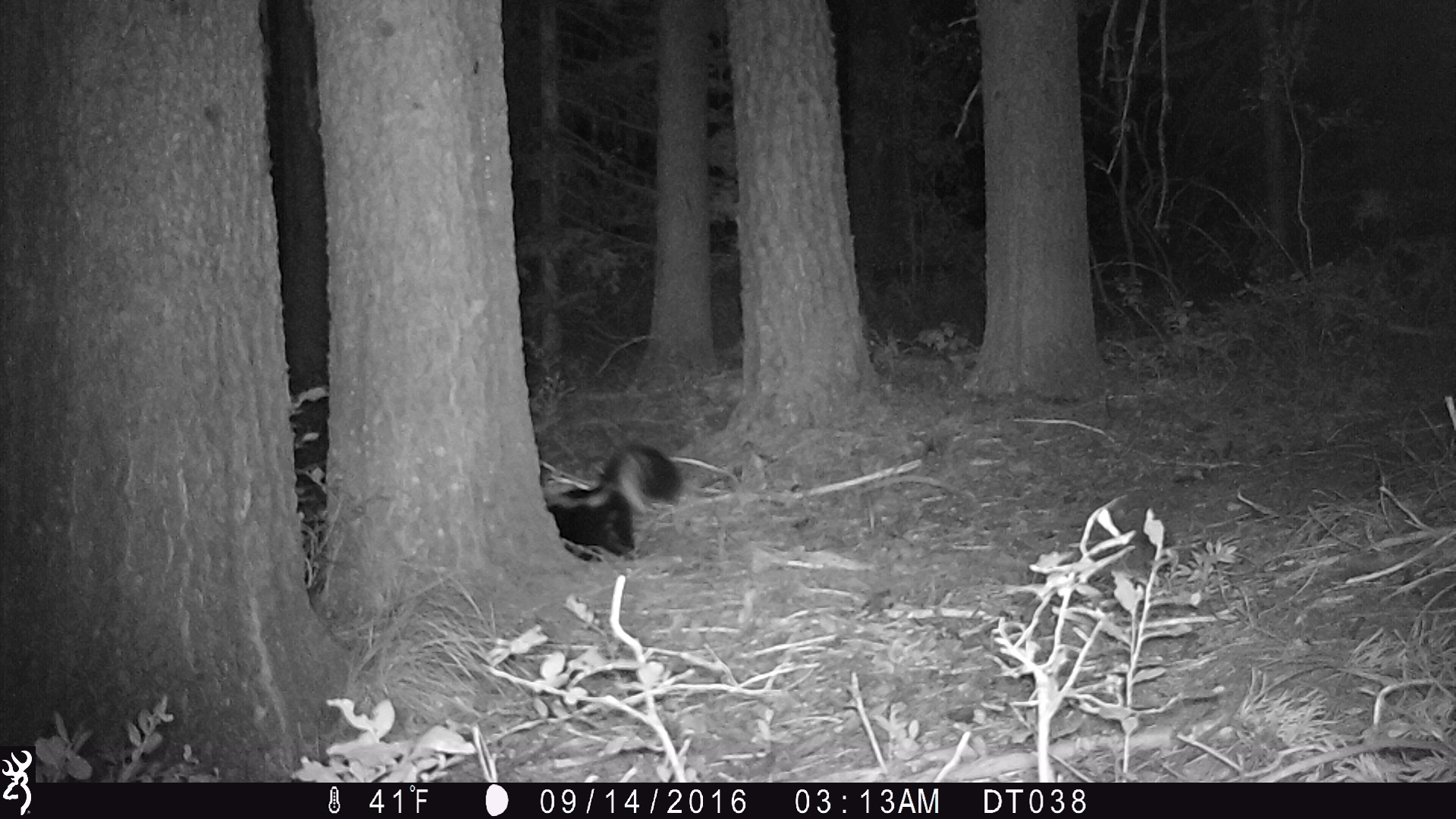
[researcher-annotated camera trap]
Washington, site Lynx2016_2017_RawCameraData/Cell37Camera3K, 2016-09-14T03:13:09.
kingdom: Animalia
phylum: Chordata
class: Mammalia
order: Carnivora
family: Mephitidae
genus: Mephitis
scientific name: Mephitis mephitis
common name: striped skunk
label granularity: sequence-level